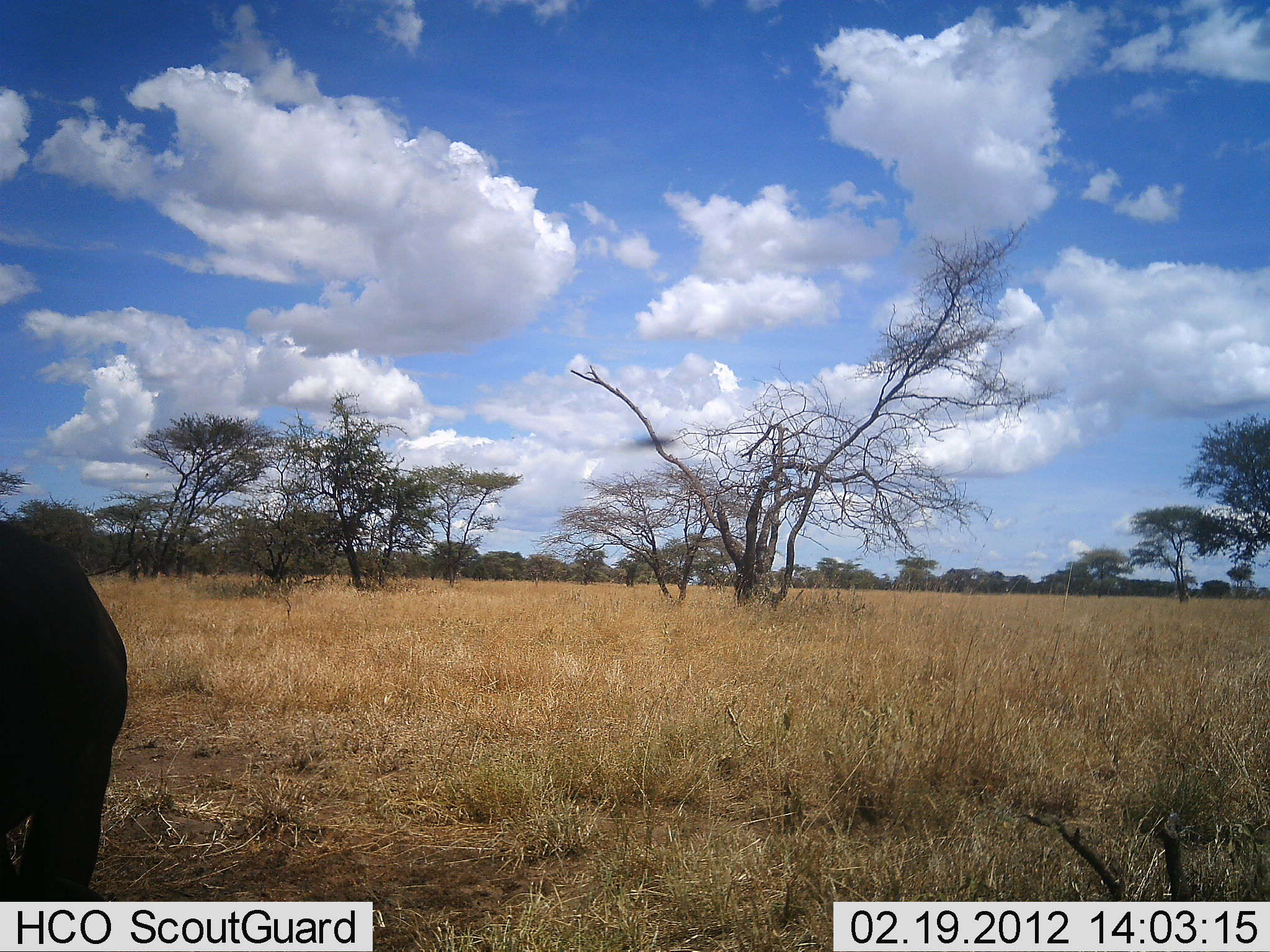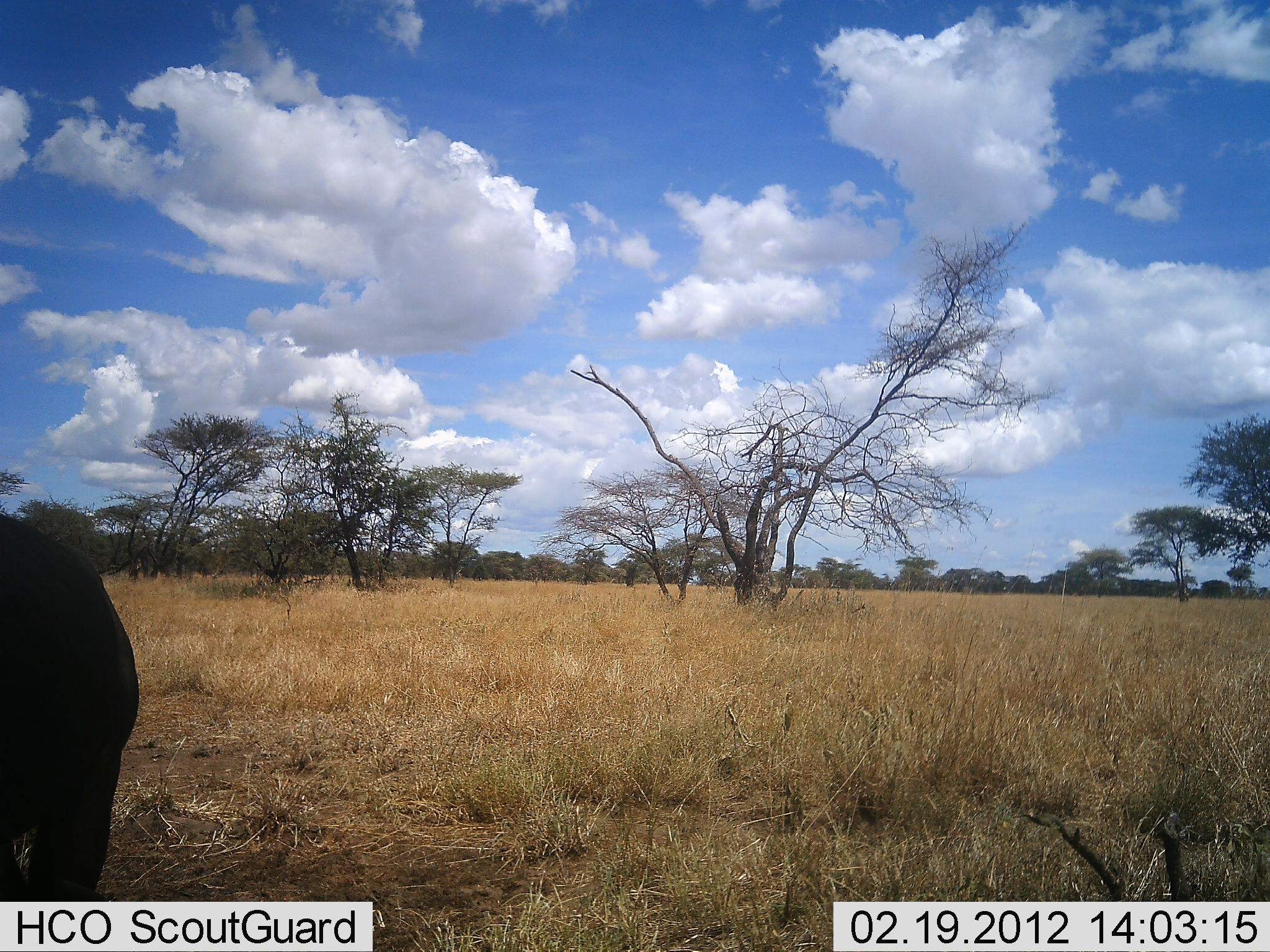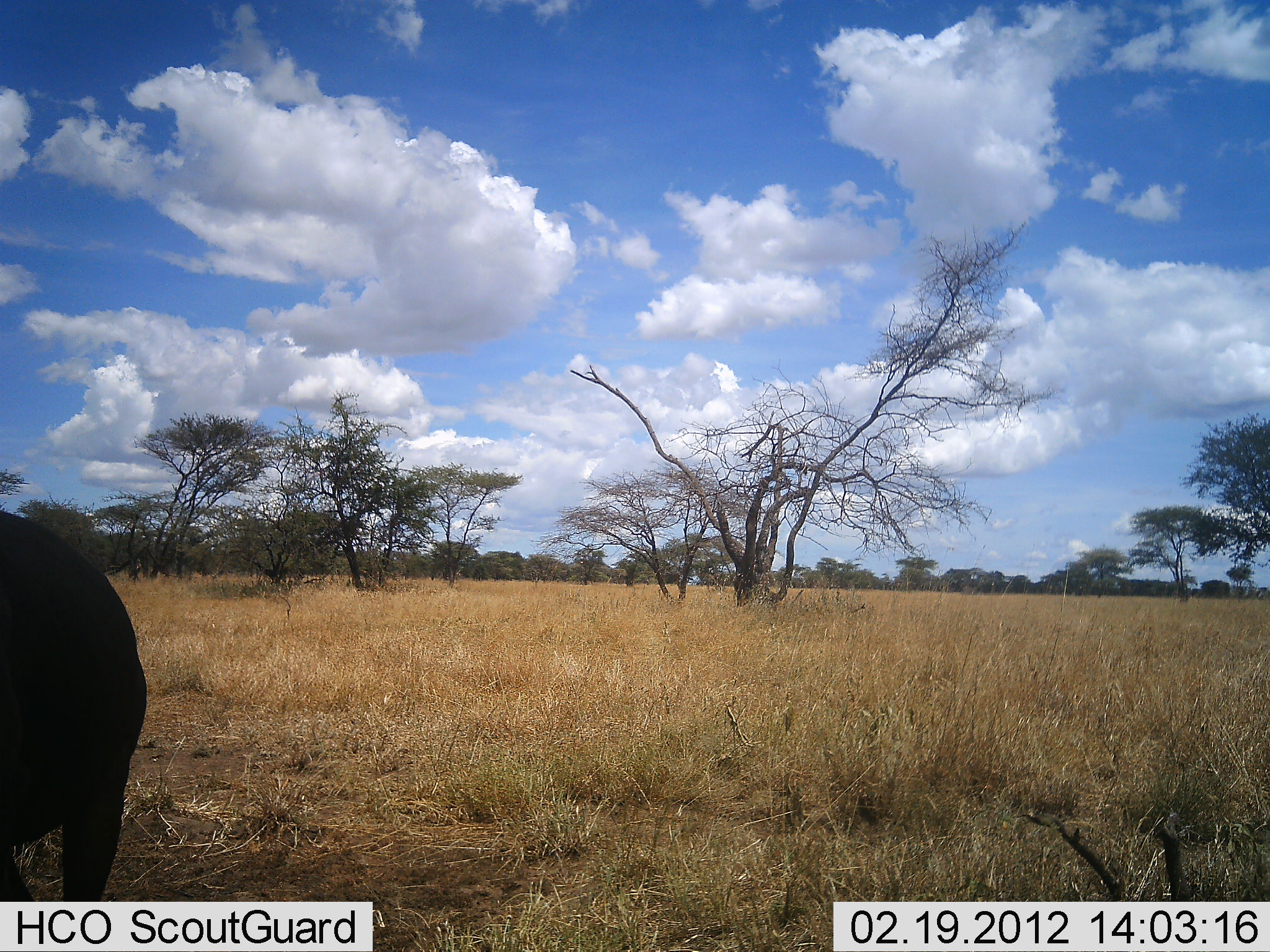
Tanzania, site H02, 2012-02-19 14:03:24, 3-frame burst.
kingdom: Animalia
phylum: Chordata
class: Mammalia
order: Artiodactyla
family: Bovidae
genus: Connochaetes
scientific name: Connochaetes taurinus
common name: blue wildebeest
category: wildebeest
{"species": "wildebeest (blue wildebeest) (Connochaetes taurinus)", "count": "1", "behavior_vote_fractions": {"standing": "71%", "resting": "29%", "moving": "0%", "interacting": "0%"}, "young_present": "0%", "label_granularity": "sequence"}